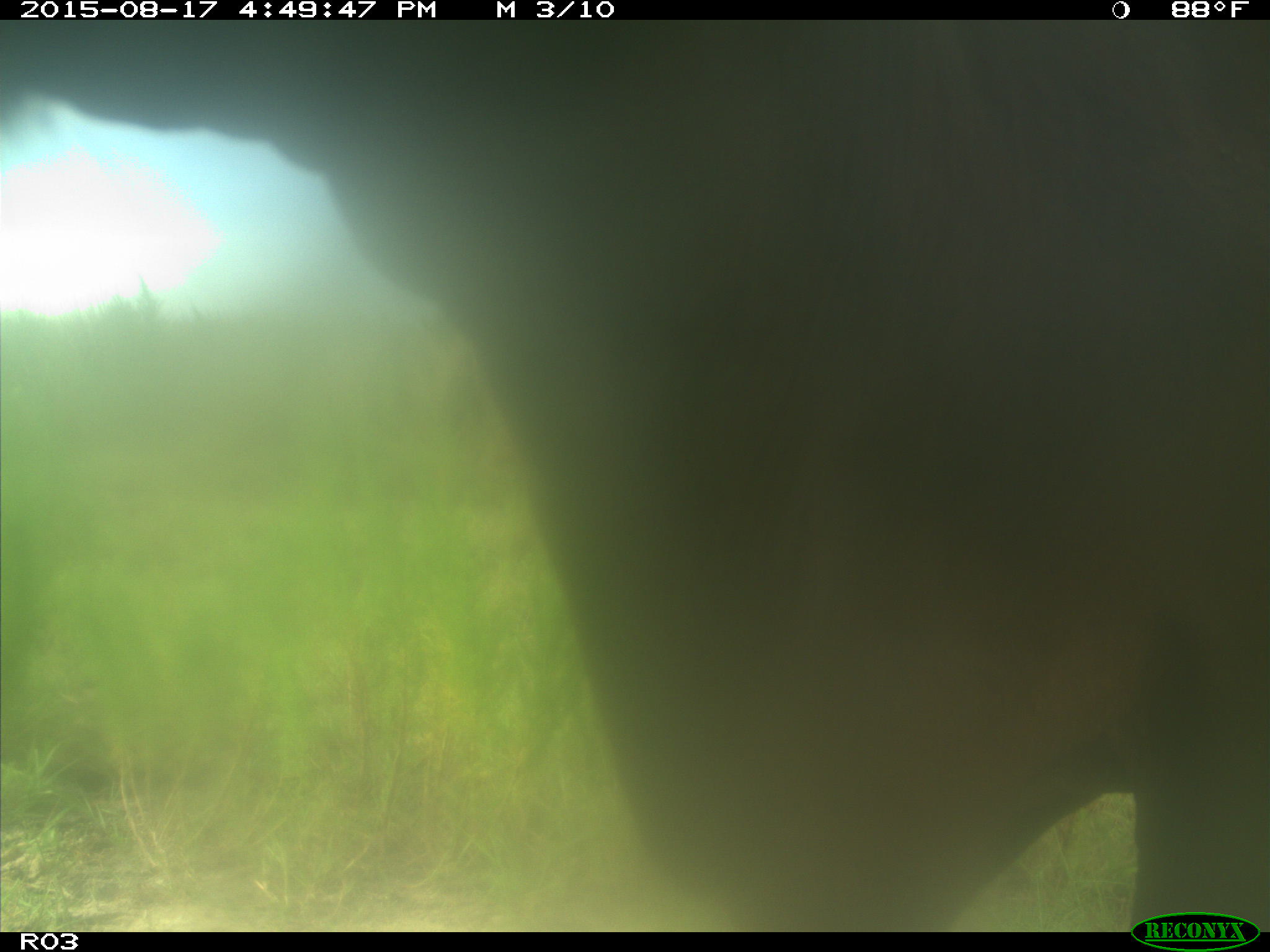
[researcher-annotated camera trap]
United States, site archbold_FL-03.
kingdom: Animalia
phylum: Chordata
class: Mammalia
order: Artiodactyla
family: Bovidae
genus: Bos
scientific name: Bos taurus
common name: domestic cow